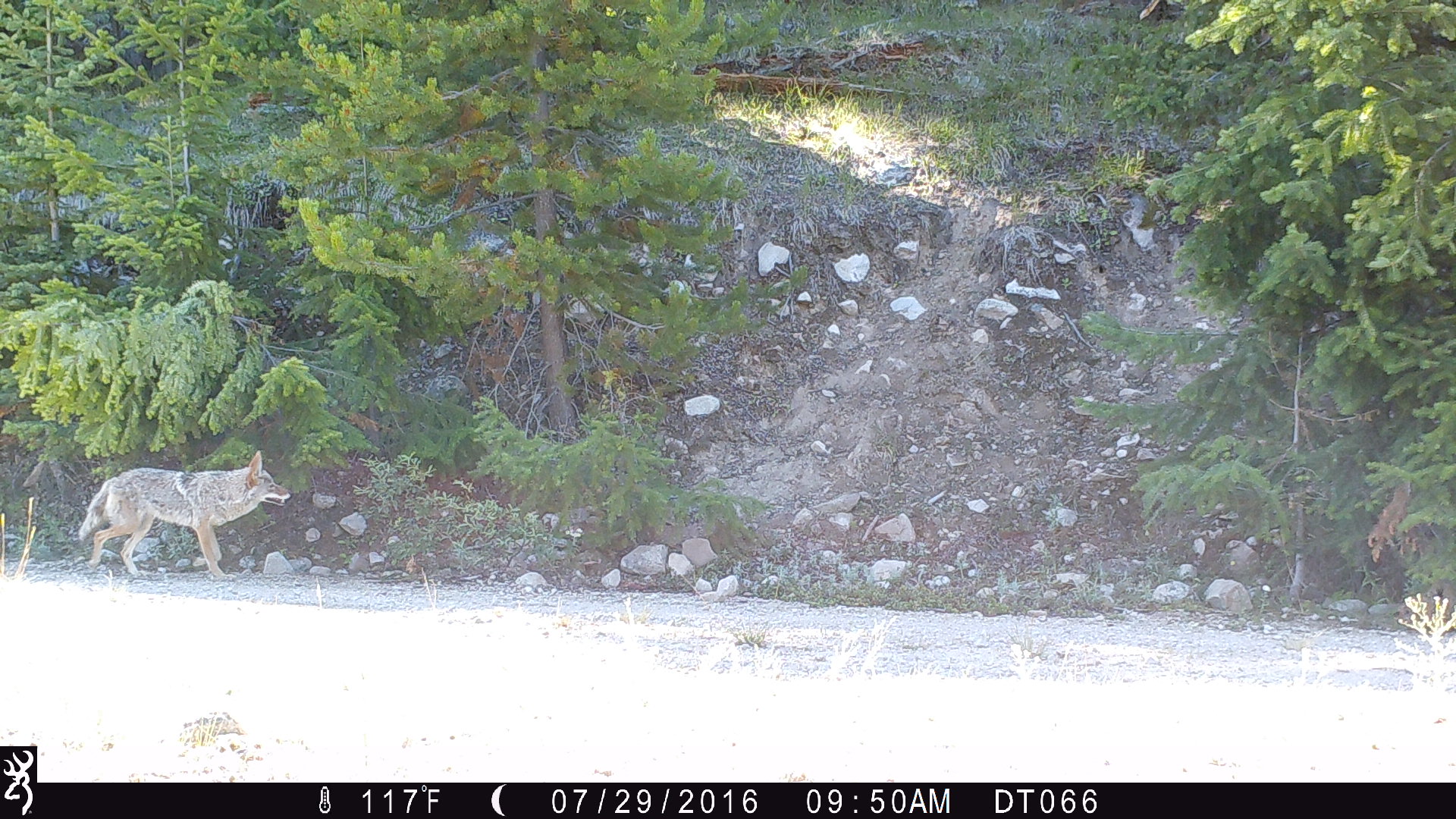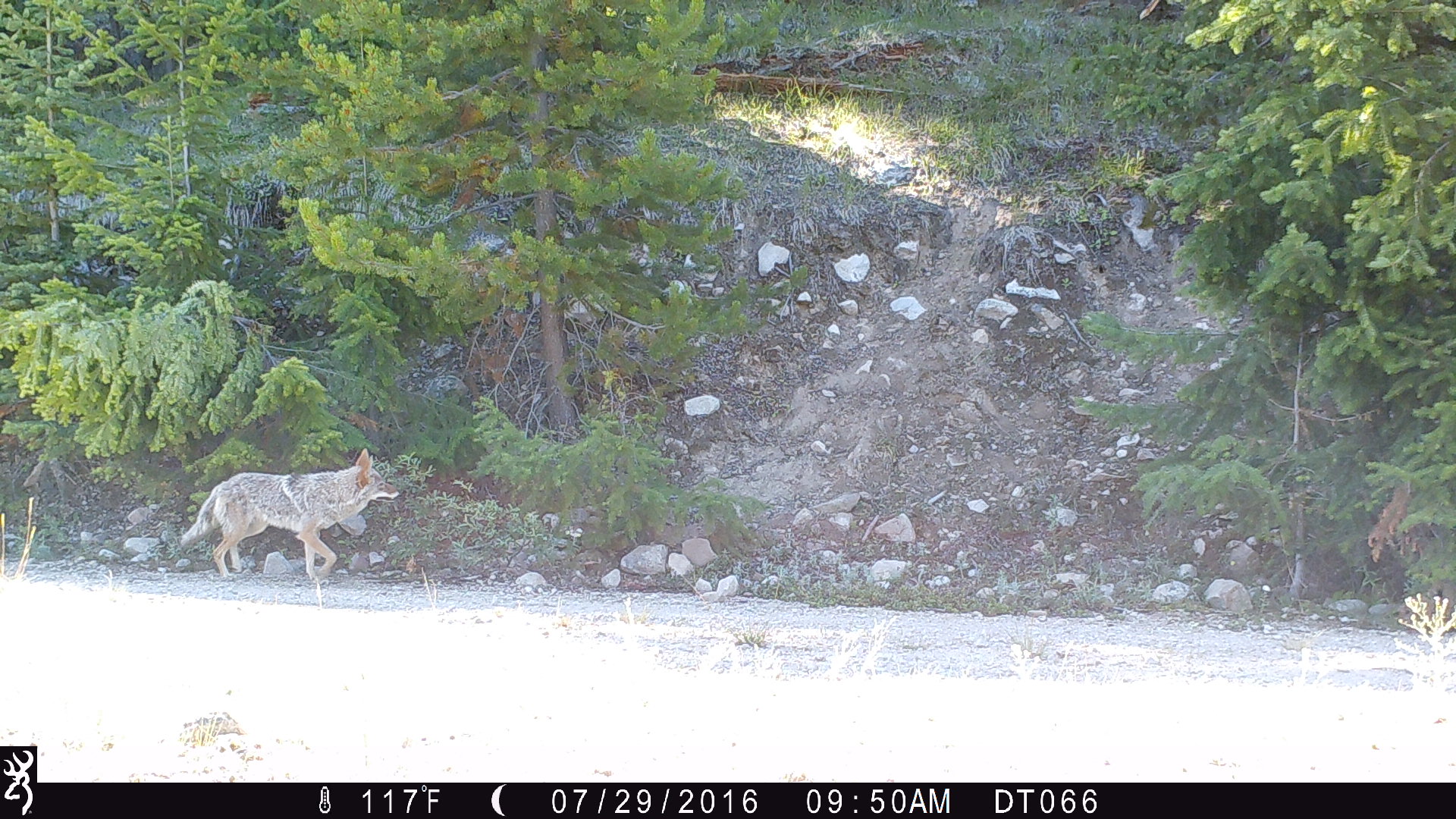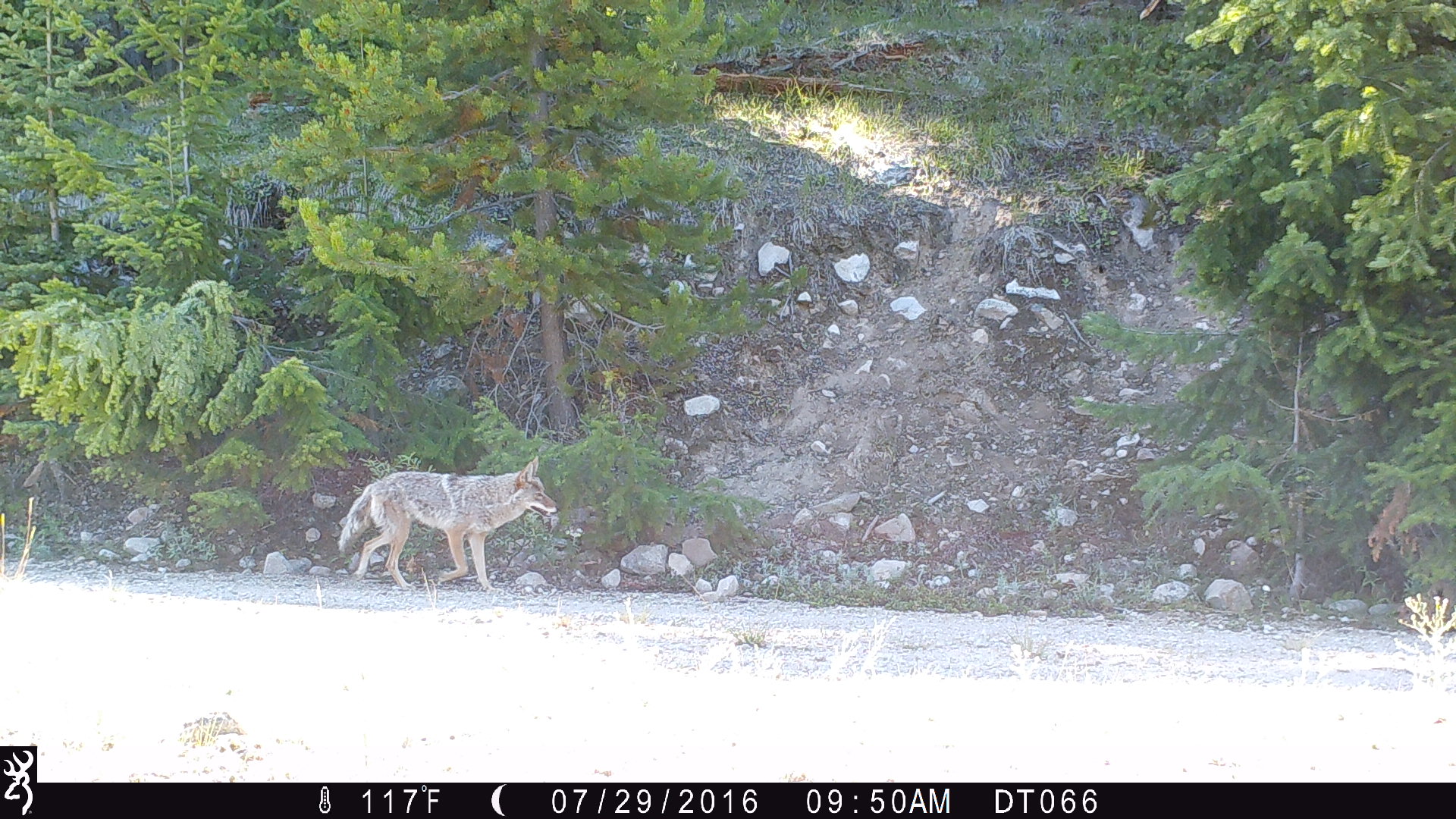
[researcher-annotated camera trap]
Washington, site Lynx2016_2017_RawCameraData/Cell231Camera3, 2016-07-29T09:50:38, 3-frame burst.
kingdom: Animalia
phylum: Chordata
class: Mammalia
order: Carnivora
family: Canidae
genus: Canis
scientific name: Canis latrans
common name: coyote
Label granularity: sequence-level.